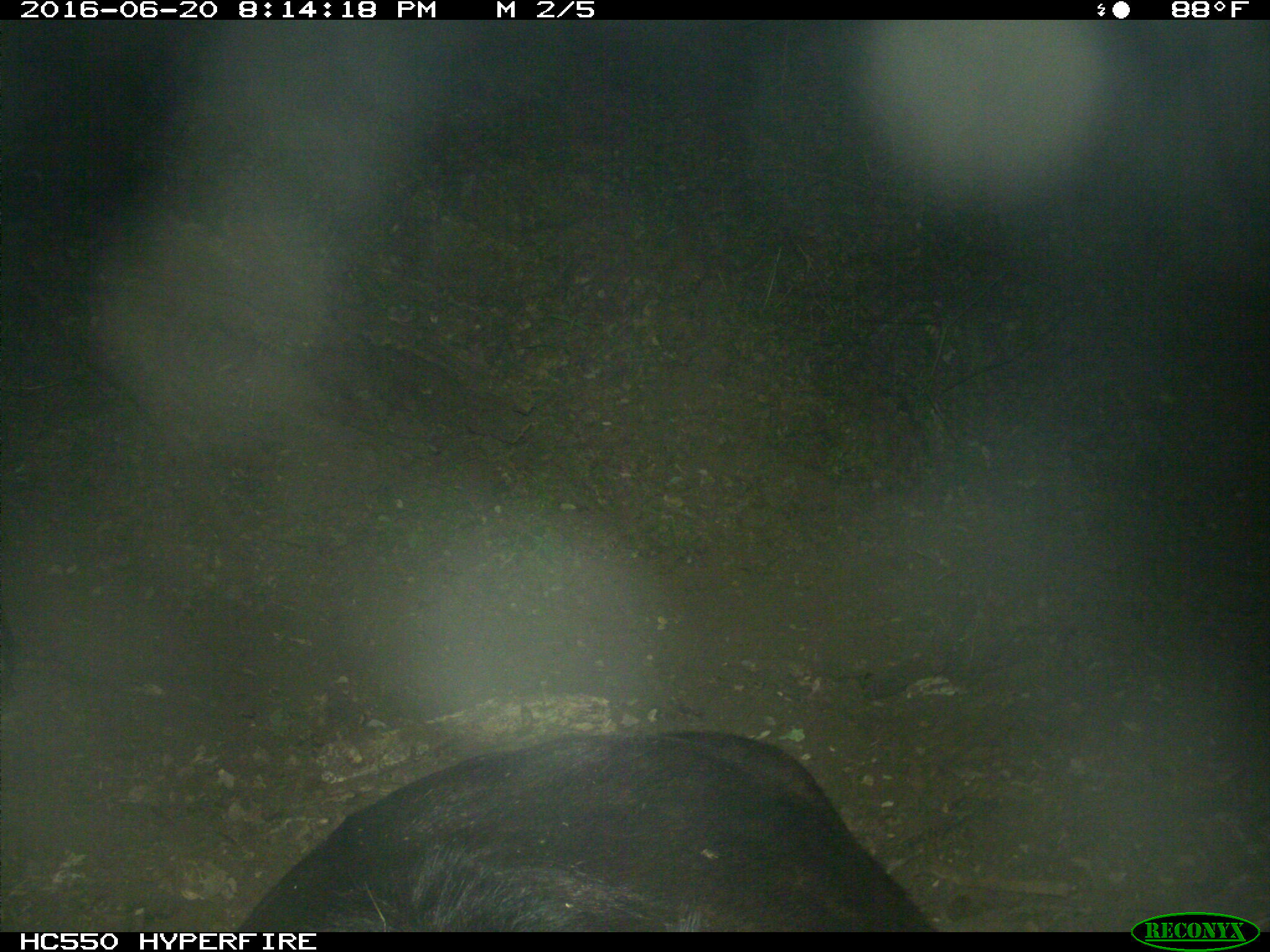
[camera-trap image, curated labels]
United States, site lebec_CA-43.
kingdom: Animalia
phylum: Chordata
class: Mammalia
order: Artiodactyla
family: Bovidae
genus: Bos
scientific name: Bos taurus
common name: domestic cow